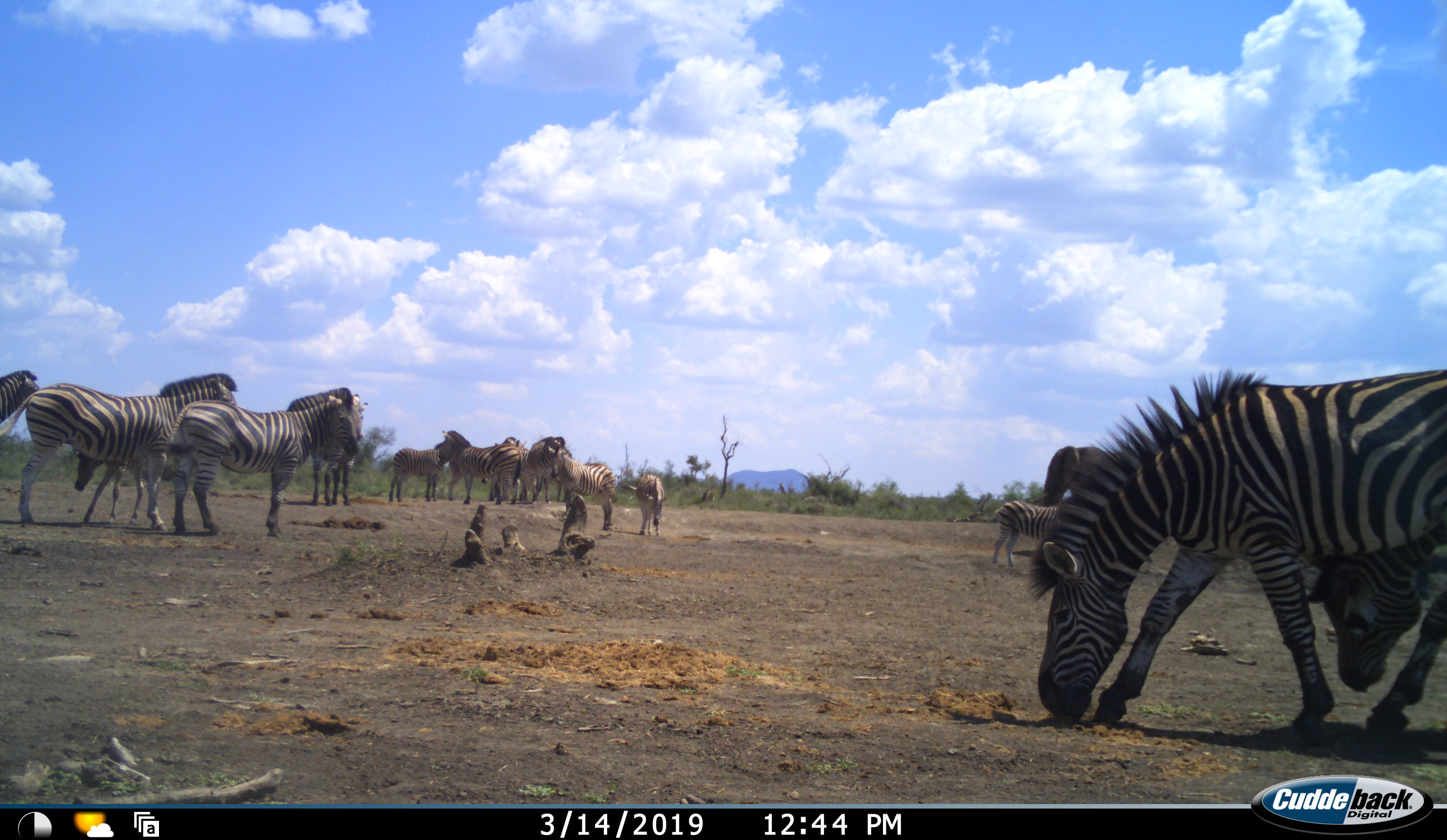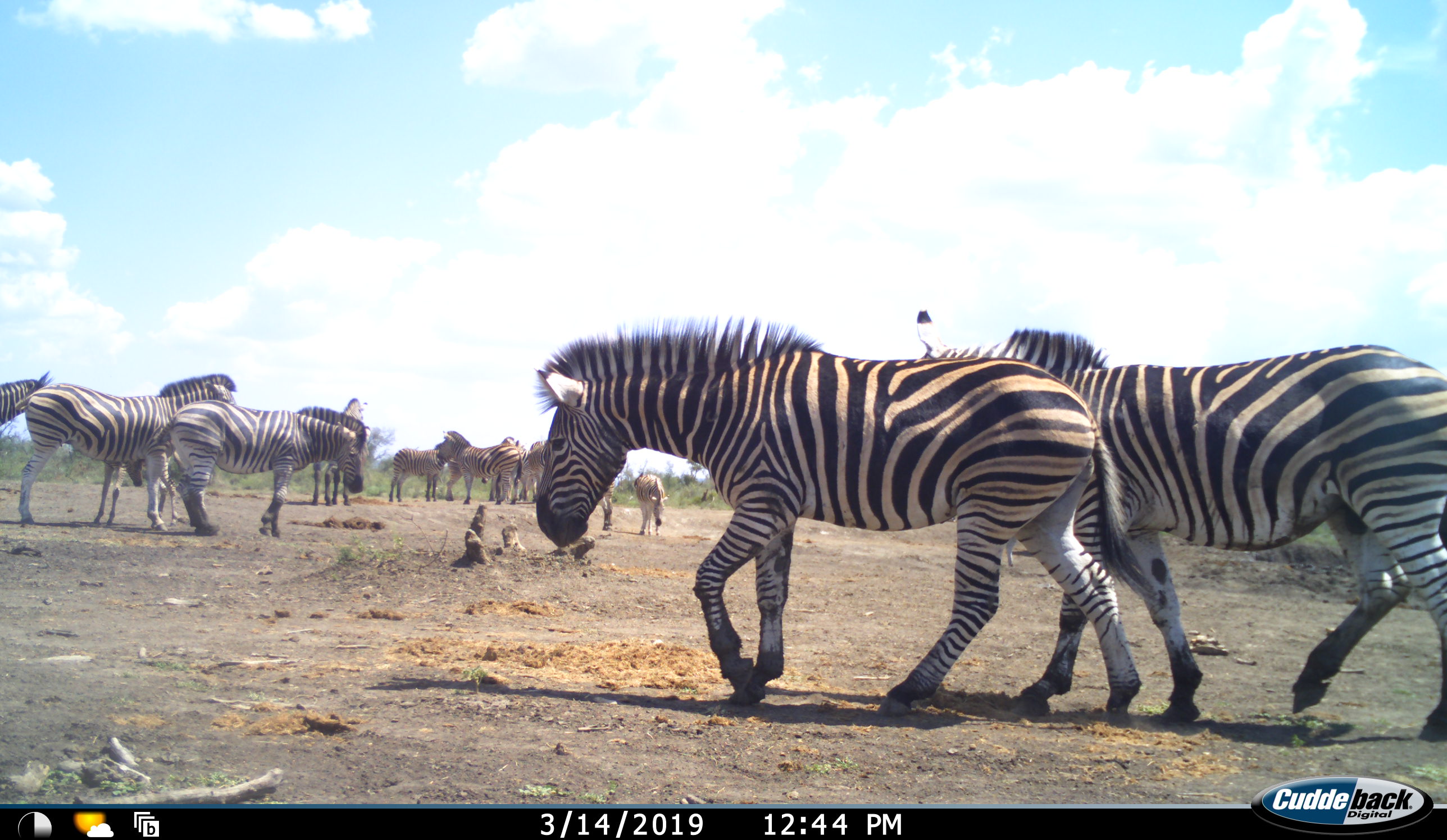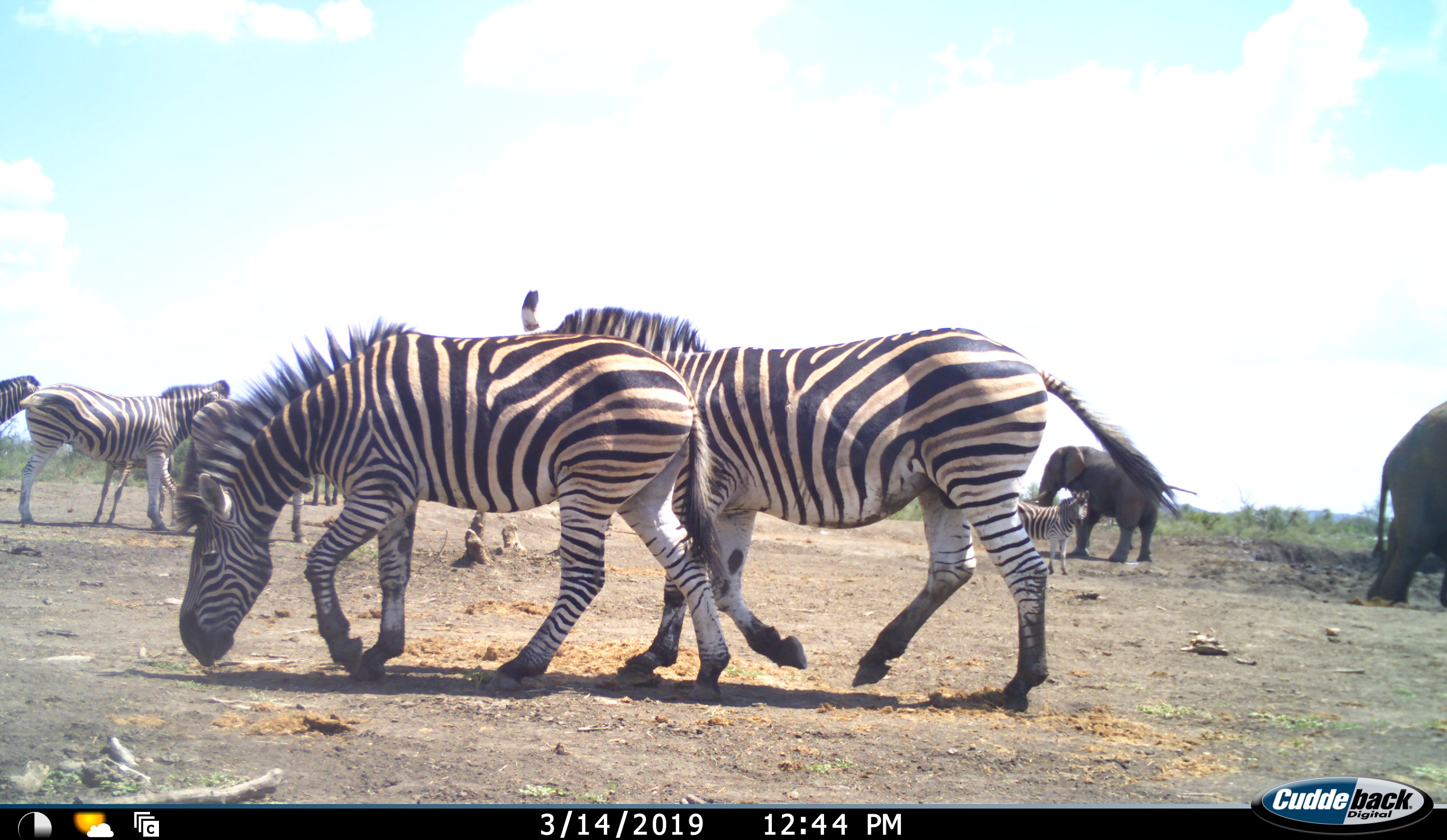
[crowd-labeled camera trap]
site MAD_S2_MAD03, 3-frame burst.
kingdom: Animalia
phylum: Chordata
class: Mammalia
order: Proboscidea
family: Elephantidae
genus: Loxodonta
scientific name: Loxodonta africana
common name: african bush elephant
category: elephant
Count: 2.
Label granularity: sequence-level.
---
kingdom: Animalia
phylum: Chordata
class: Mammalia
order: Perissodactyla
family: Equidae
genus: Equus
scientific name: Equus quagga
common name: plains zebra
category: zebraplains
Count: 11-50.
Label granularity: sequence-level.